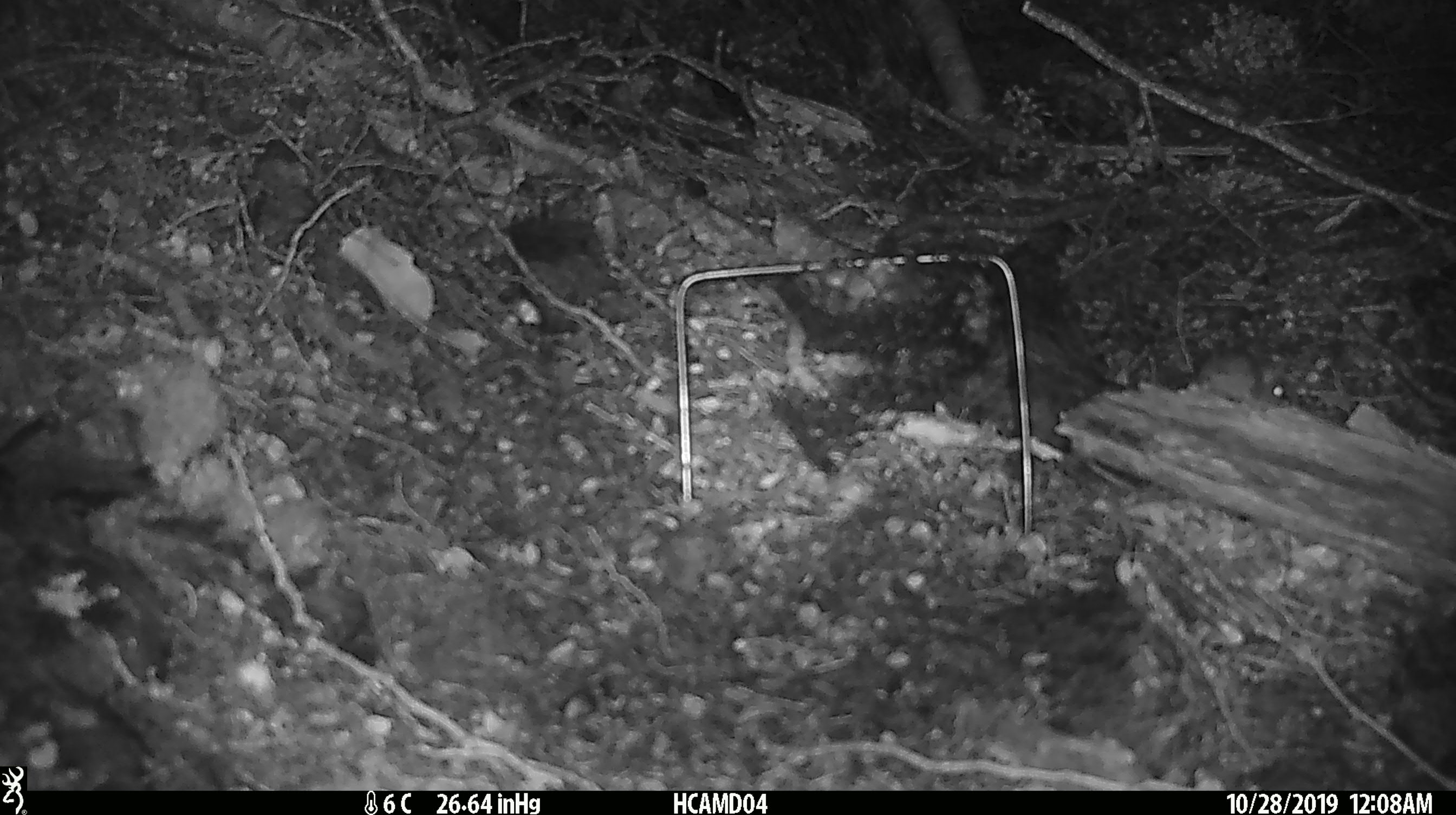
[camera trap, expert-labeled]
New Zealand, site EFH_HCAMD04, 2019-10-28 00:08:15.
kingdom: Animalia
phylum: Chordata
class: Mammalia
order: Rodentia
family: Muridae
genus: Mus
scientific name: Mus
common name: mouse